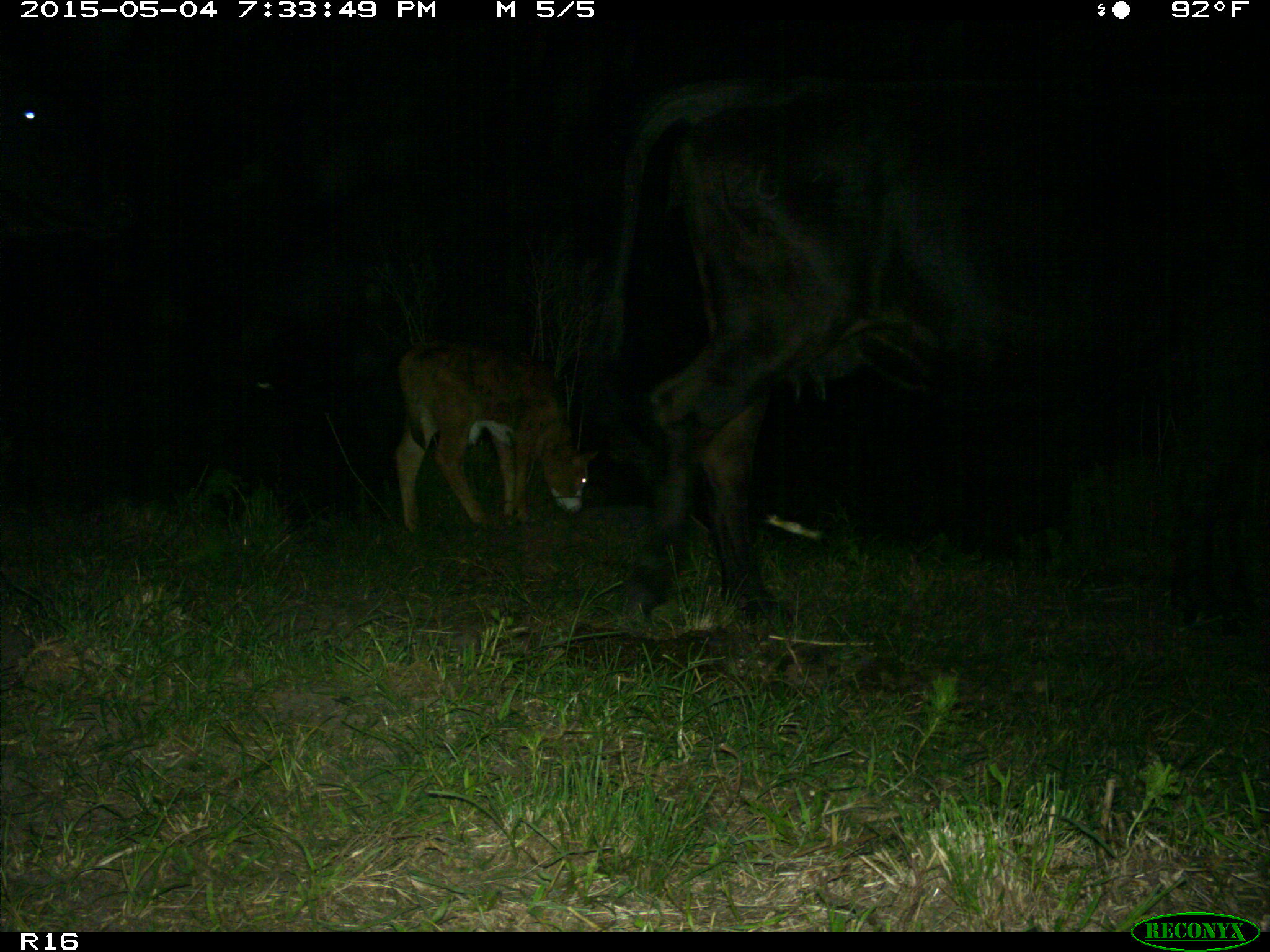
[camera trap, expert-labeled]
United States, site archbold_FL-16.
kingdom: Animalia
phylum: Chordata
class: Mammalia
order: Artiodactyla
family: Bovidae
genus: Bos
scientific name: Bos taurus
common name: domestic cow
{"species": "Bos taurus (domestic cow)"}